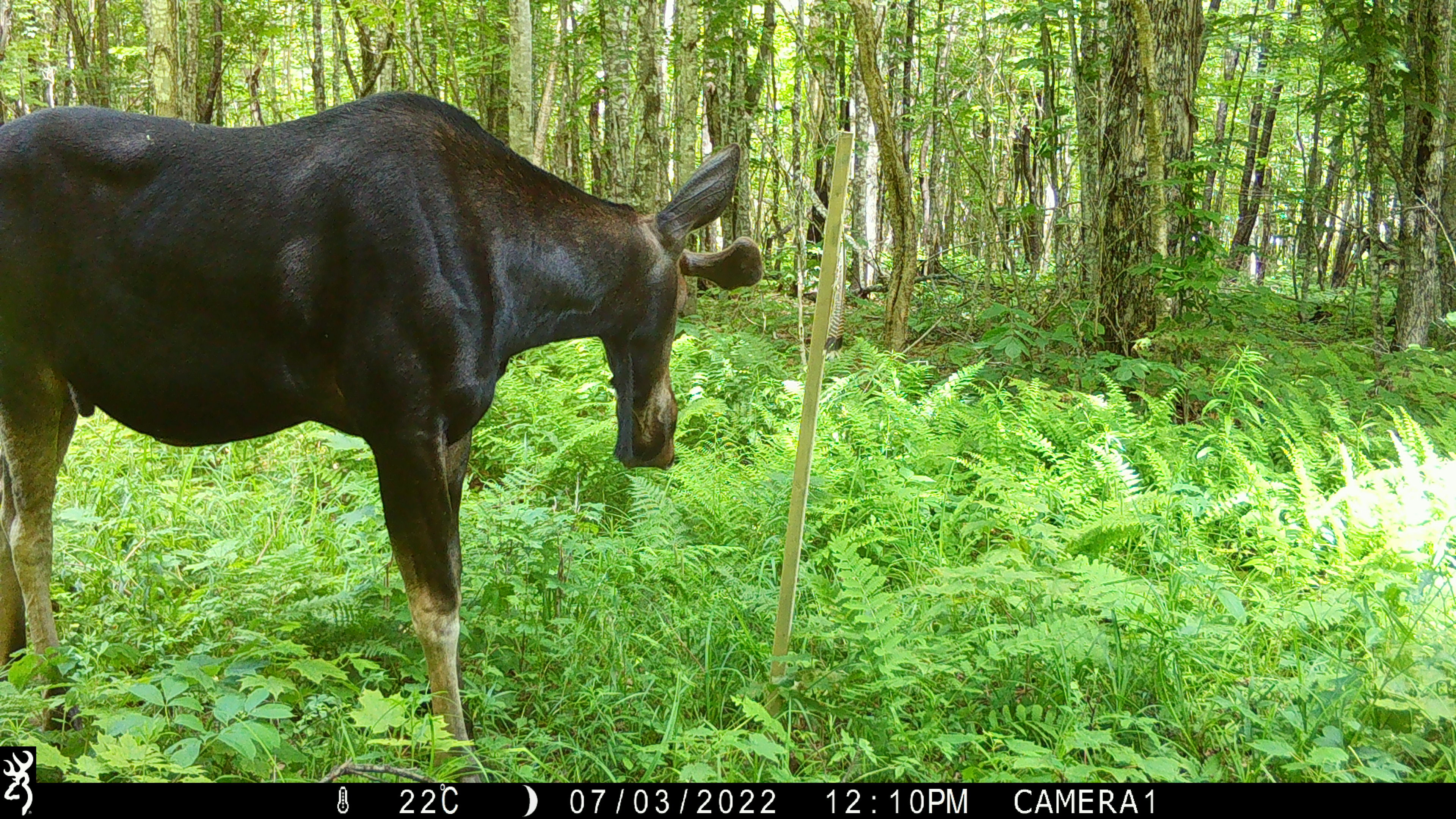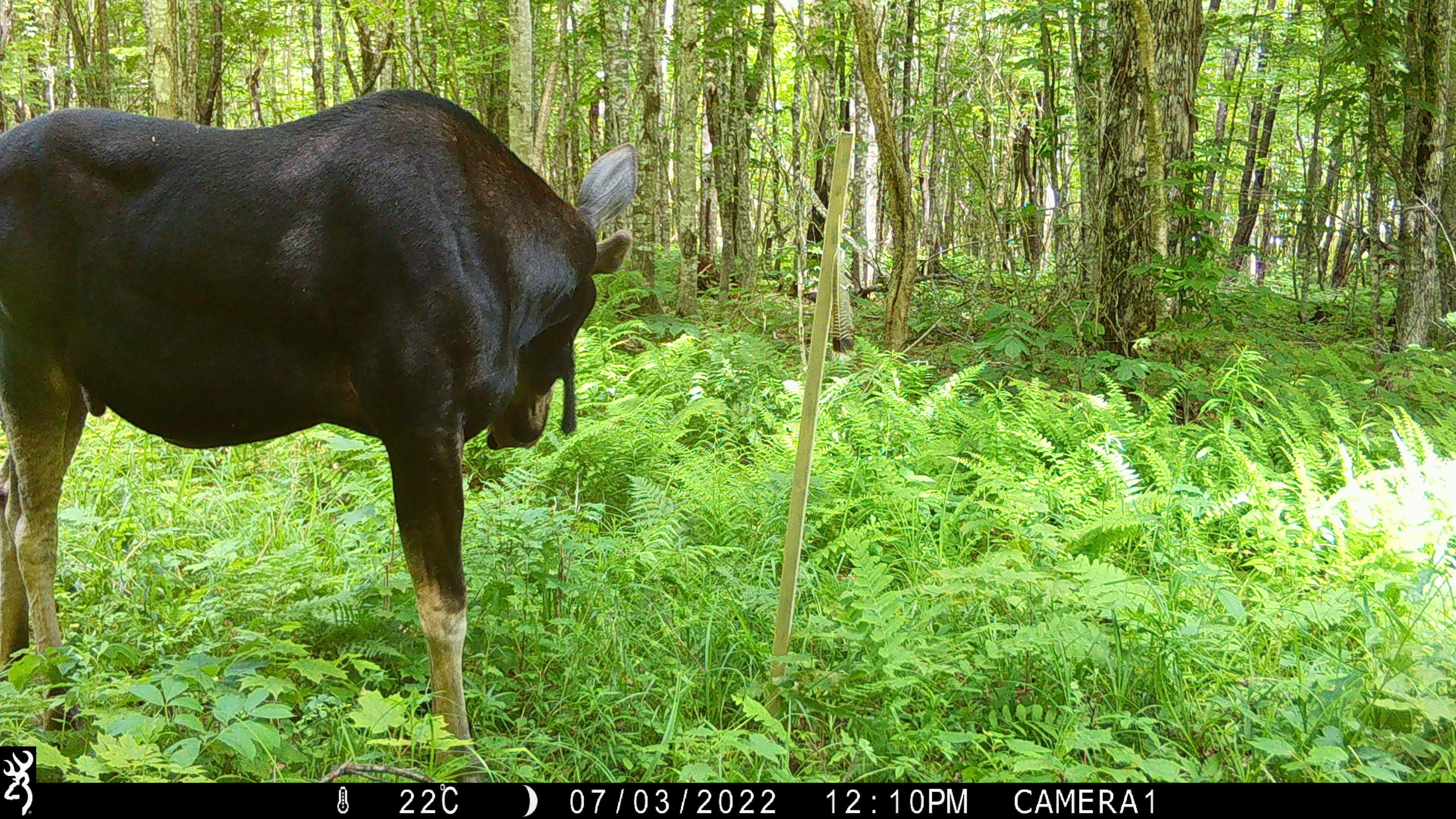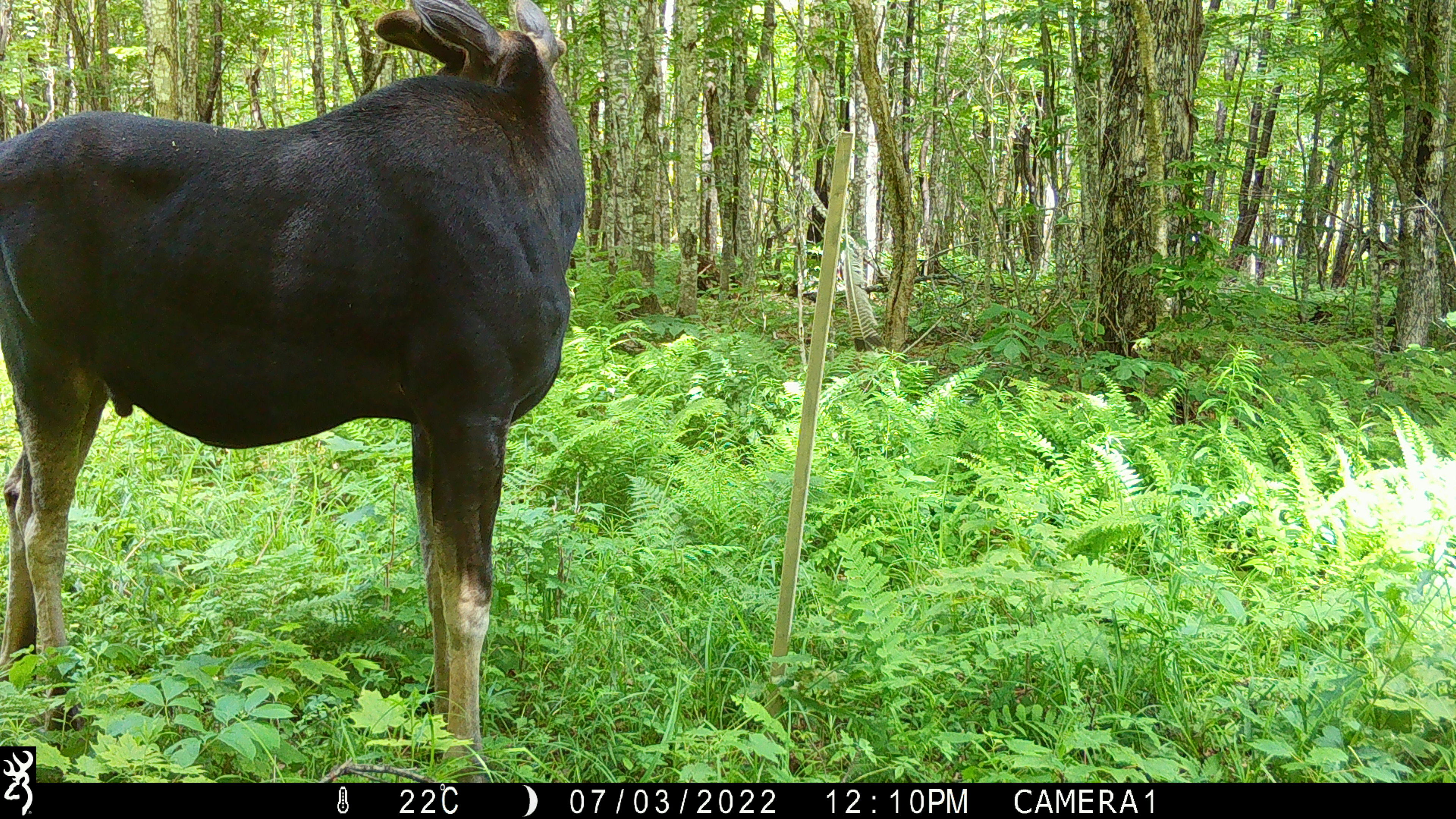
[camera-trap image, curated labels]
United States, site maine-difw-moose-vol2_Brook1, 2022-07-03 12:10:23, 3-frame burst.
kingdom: Animalia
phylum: Chordata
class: Mammalia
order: Artiodactyla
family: Cervidae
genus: Alces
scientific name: Alces alces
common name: moose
Moose (Alces alces).